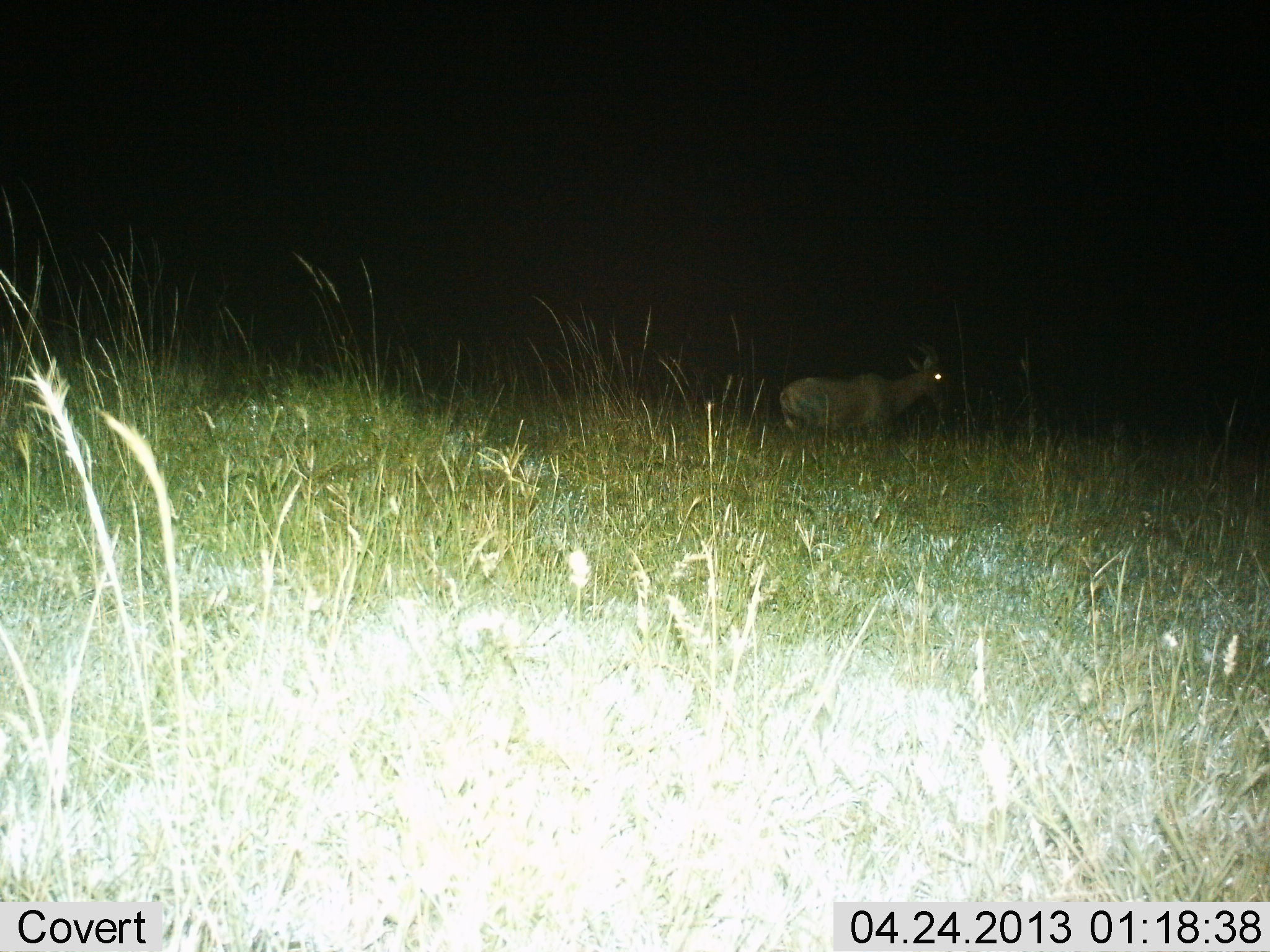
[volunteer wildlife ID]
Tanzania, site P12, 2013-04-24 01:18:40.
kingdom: Animalia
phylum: Chordata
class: Mammalia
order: Artiodactyla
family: Bovidae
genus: Alcelaphus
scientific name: Alcelaphus buselaphus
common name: hartebeest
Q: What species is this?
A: Hartebeest (Alcelaphus buselaphus).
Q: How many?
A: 1.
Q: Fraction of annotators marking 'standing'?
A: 75%.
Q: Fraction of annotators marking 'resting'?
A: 0%.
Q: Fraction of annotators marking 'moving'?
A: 25%.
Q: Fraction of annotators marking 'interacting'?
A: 0%.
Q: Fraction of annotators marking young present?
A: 0%.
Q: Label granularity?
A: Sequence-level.